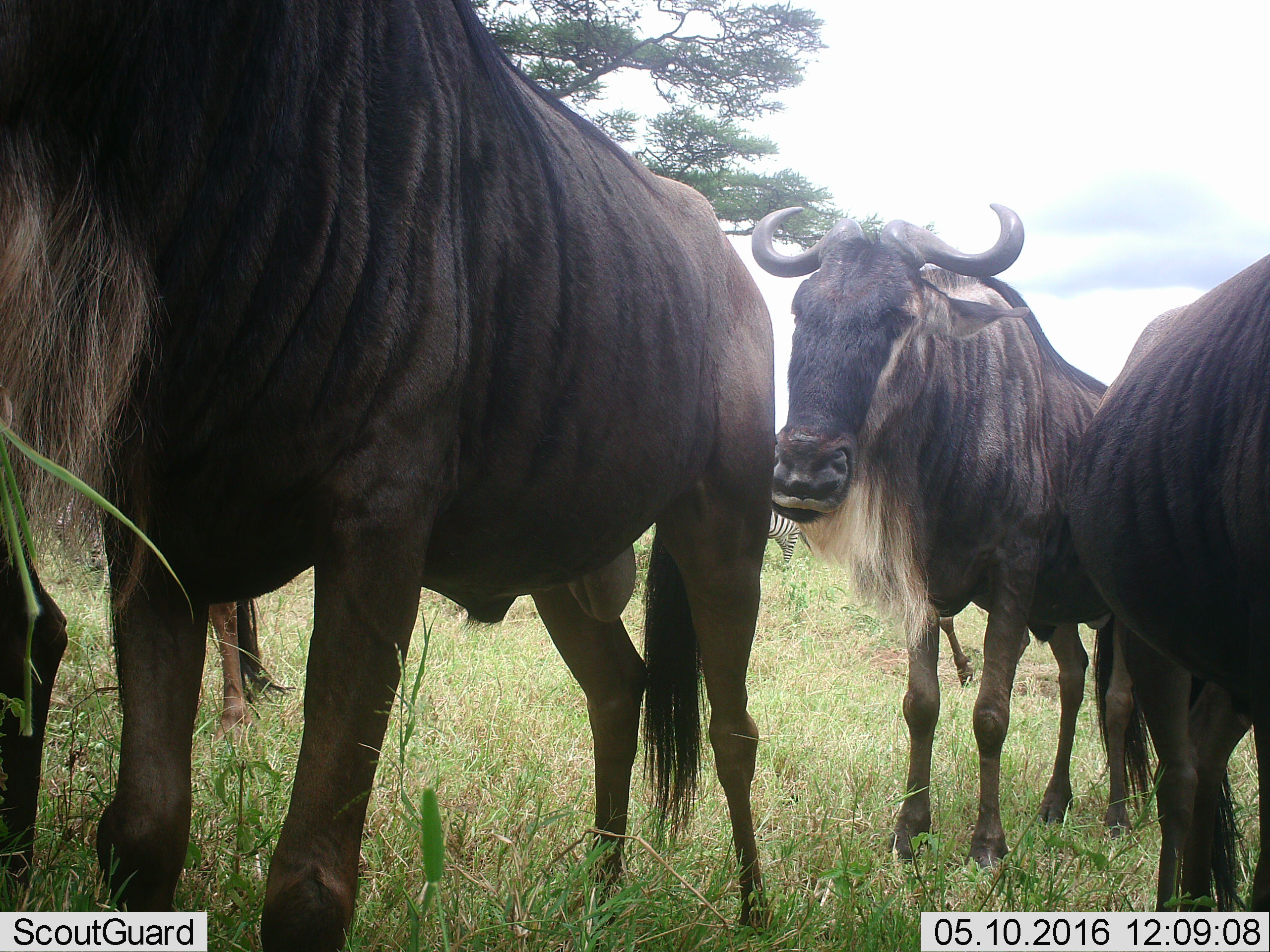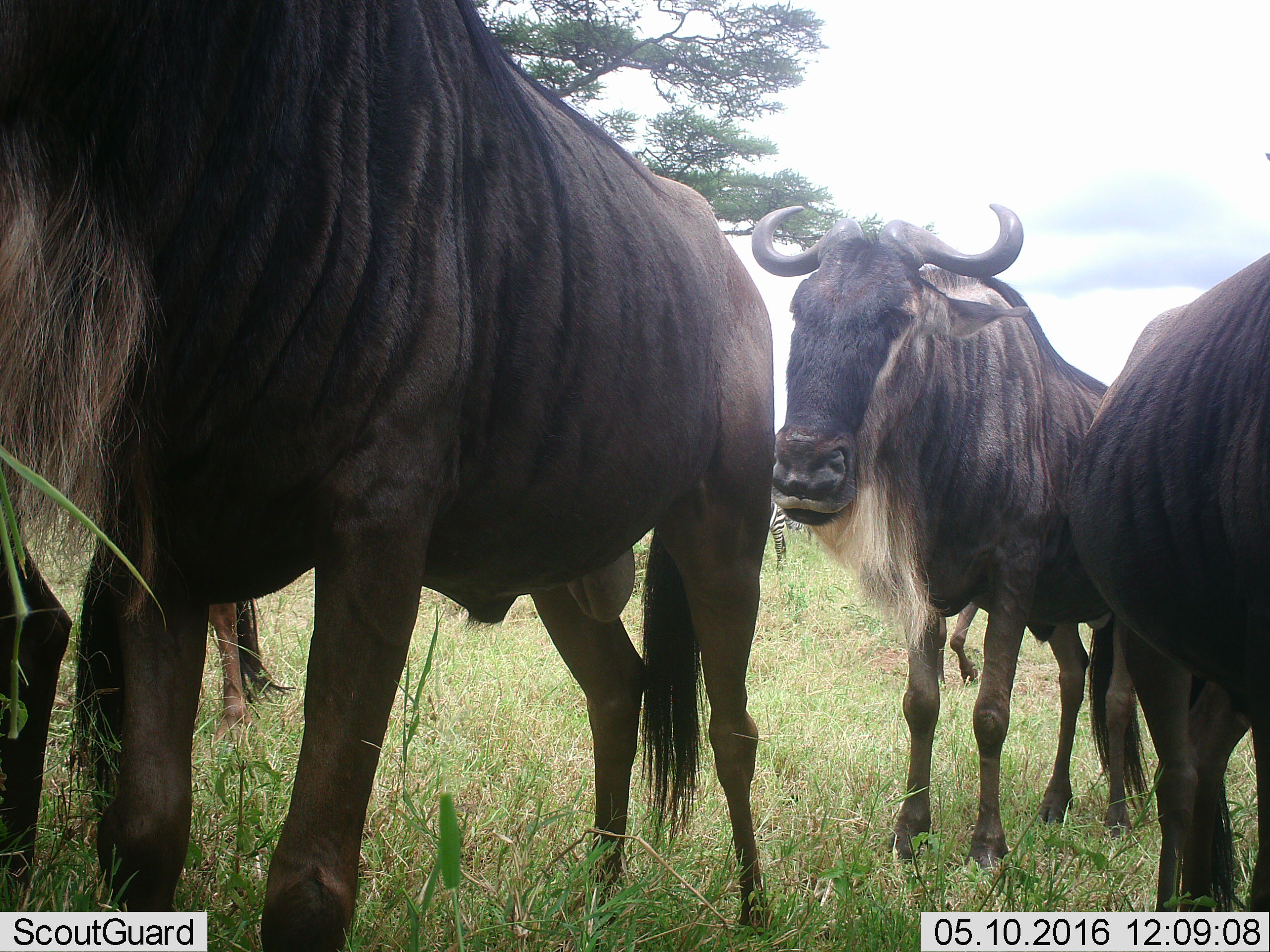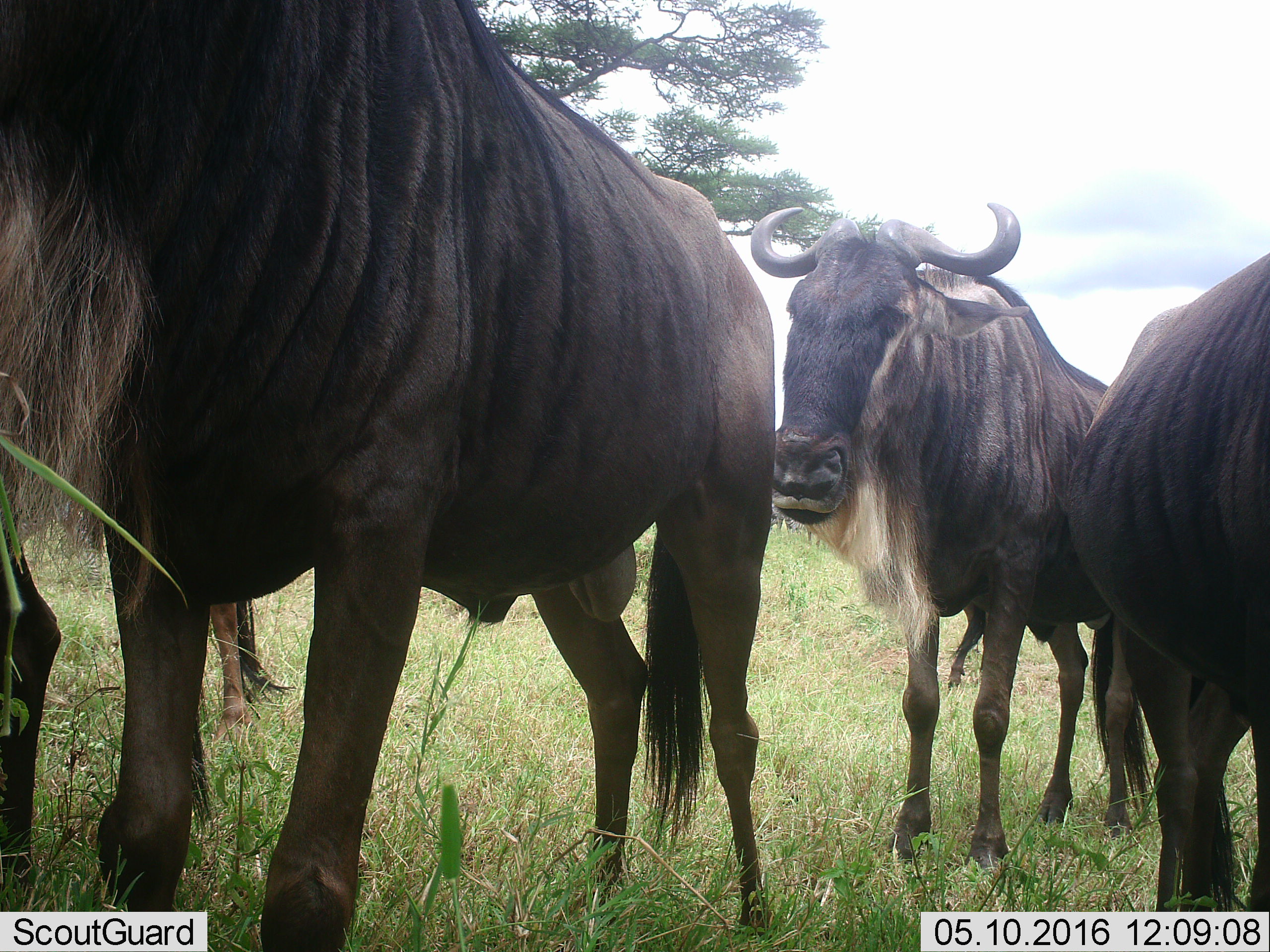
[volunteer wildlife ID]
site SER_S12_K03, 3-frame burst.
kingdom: Animalia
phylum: Chordata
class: Mammalia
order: Artiodactyla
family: Bovidae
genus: Connochaetes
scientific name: Connochaetes taurinus taurinus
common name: blue wildebeest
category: wildebeestblue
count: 4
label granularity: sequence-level